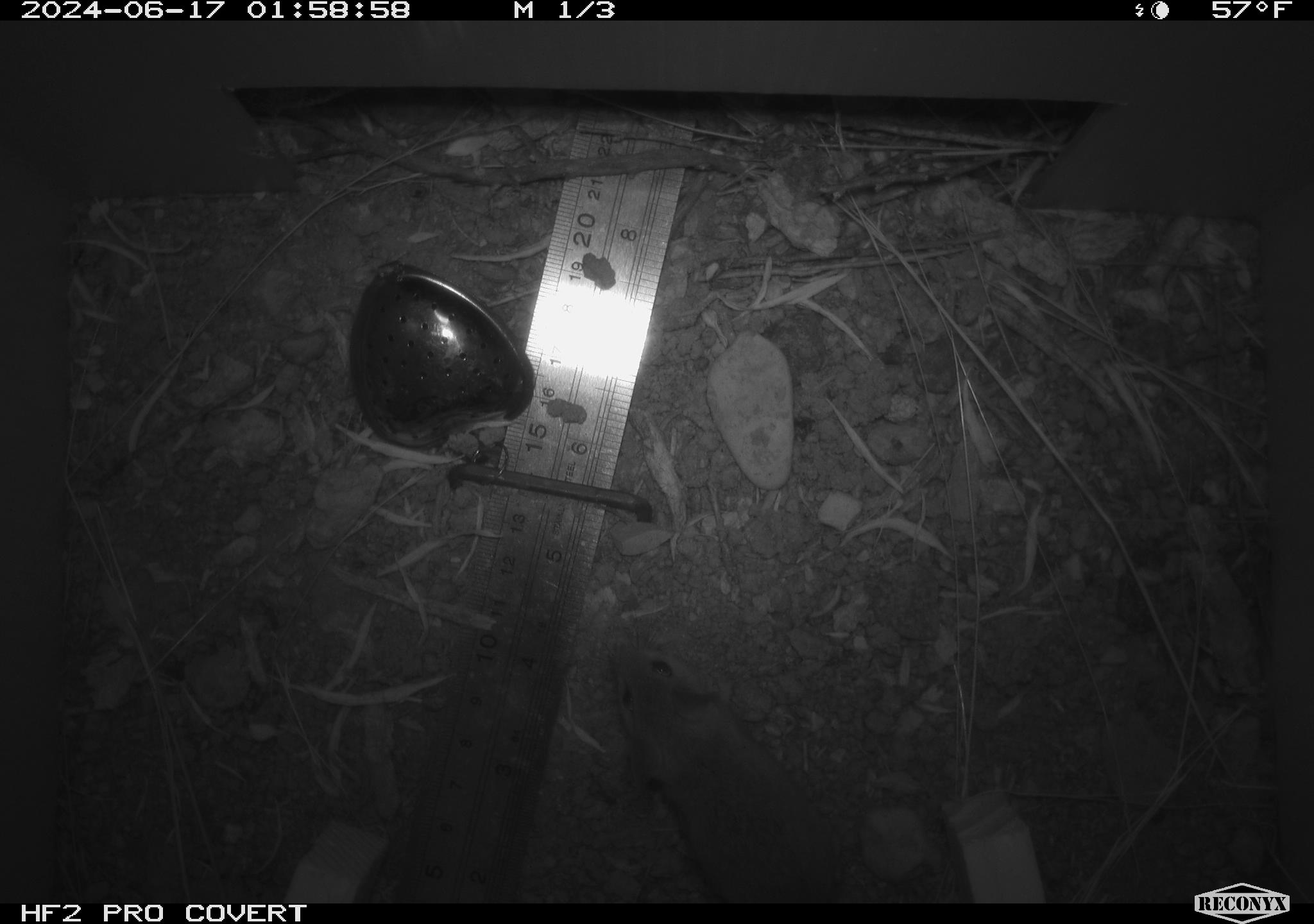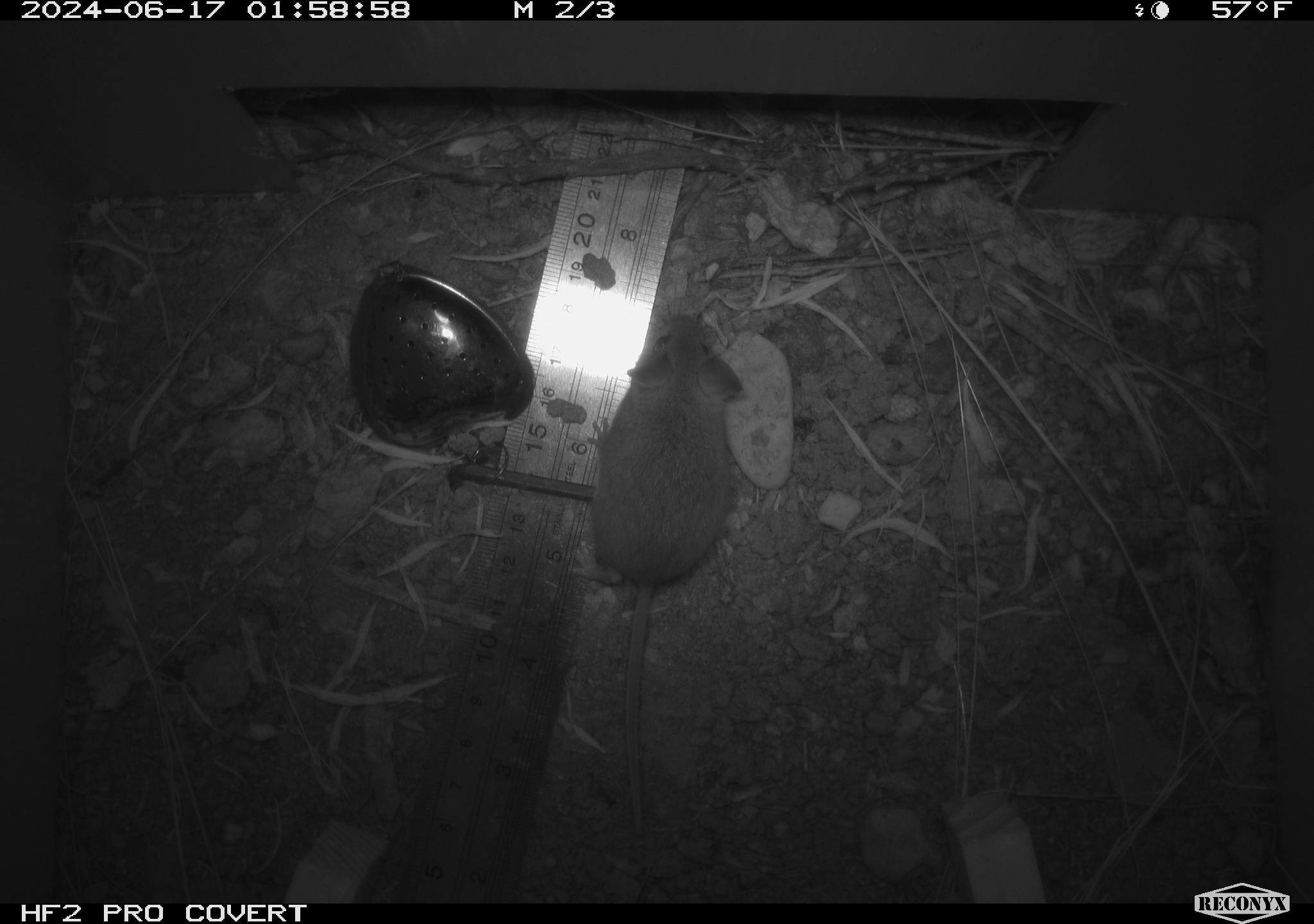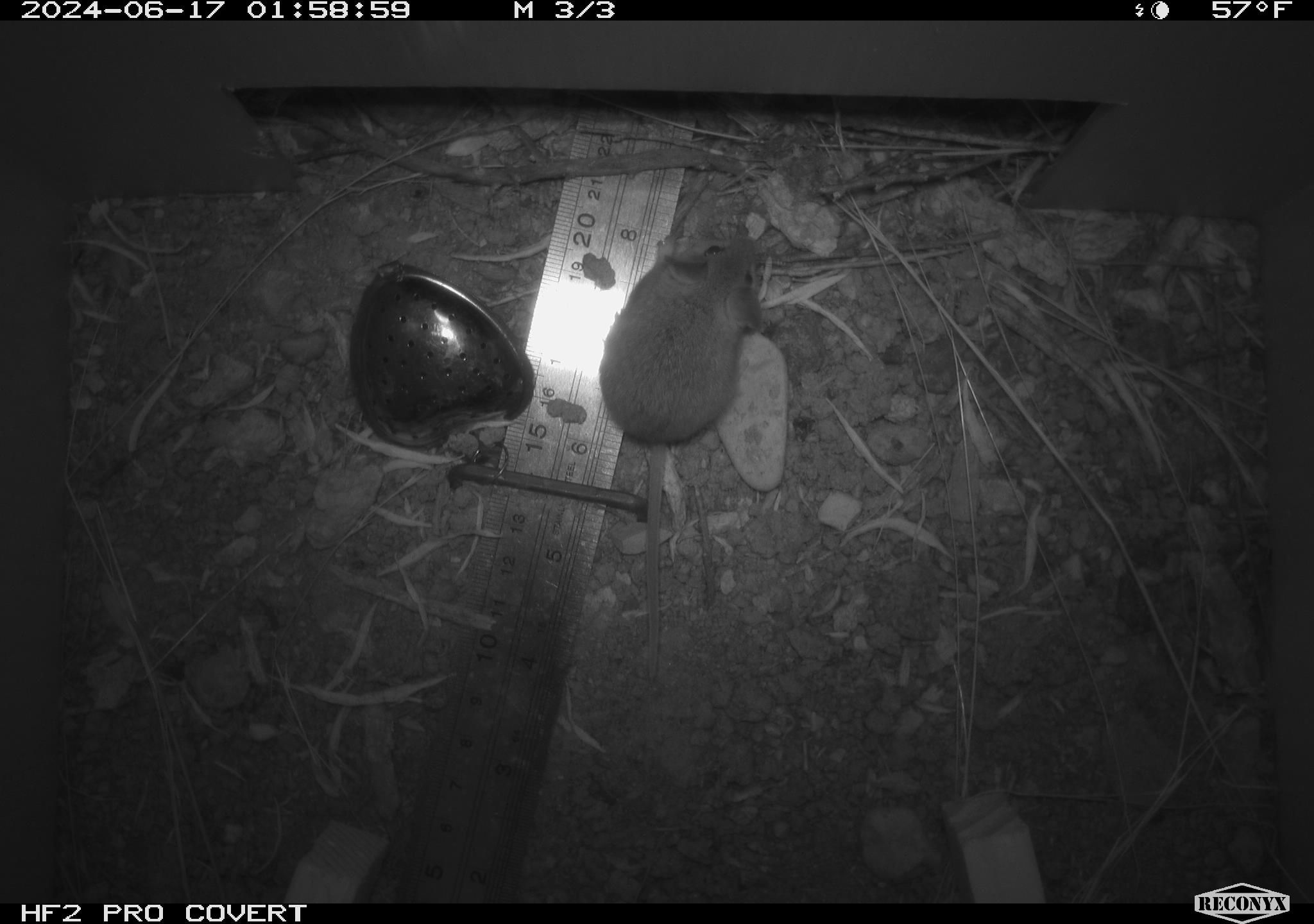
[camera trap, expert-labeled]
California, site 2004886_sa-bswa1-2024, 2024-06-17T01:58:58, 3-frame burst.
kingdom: Animalia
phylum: Chordata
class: Mammalia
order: Rodentia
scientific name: Rodentia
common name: mouse species